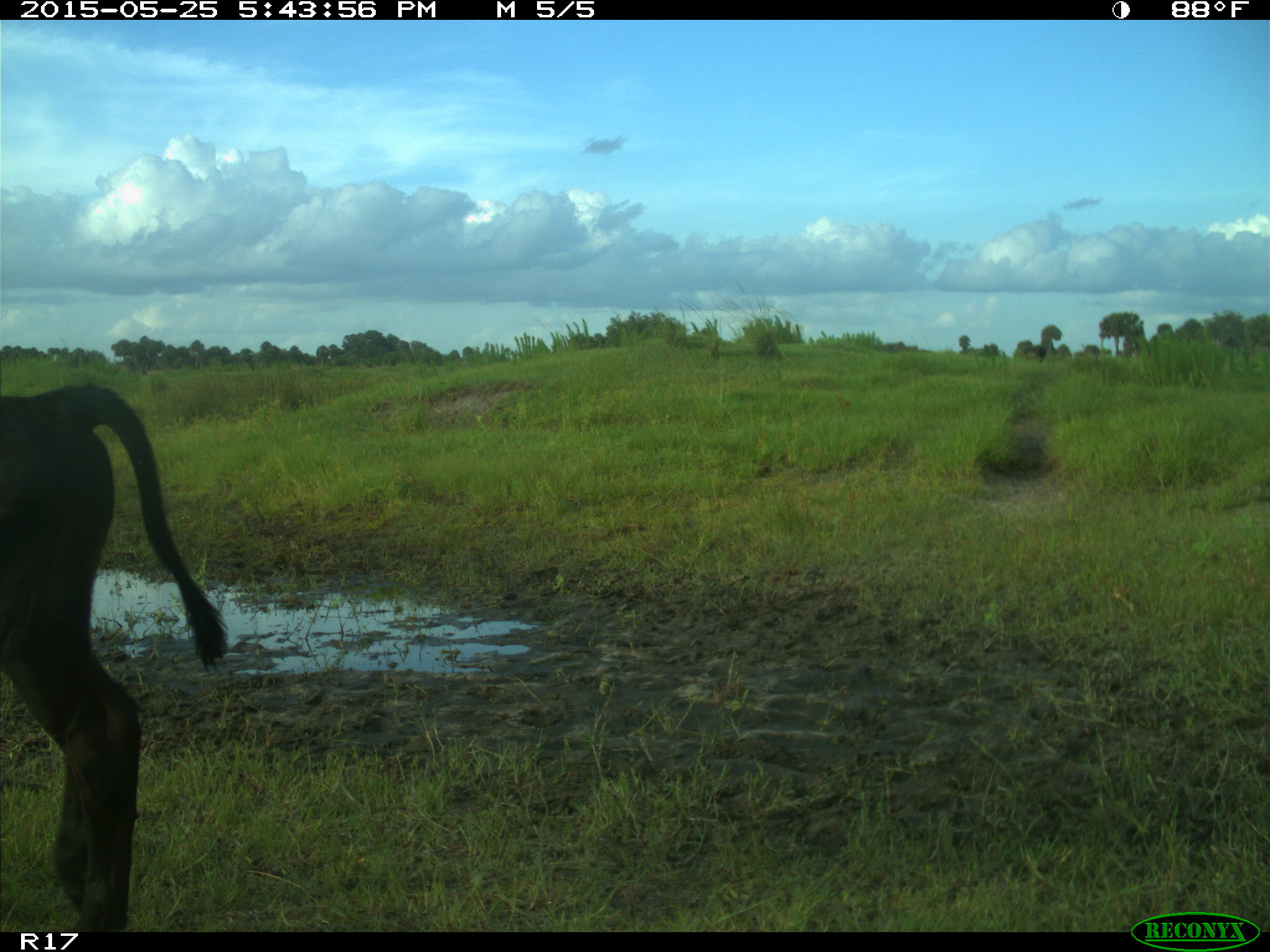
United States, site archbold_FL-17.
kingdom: Animalia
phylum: Chordata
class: Mammalia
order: Artiodactyla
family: Bovidae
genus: Bos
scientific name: Bos taurus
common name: domestic cow